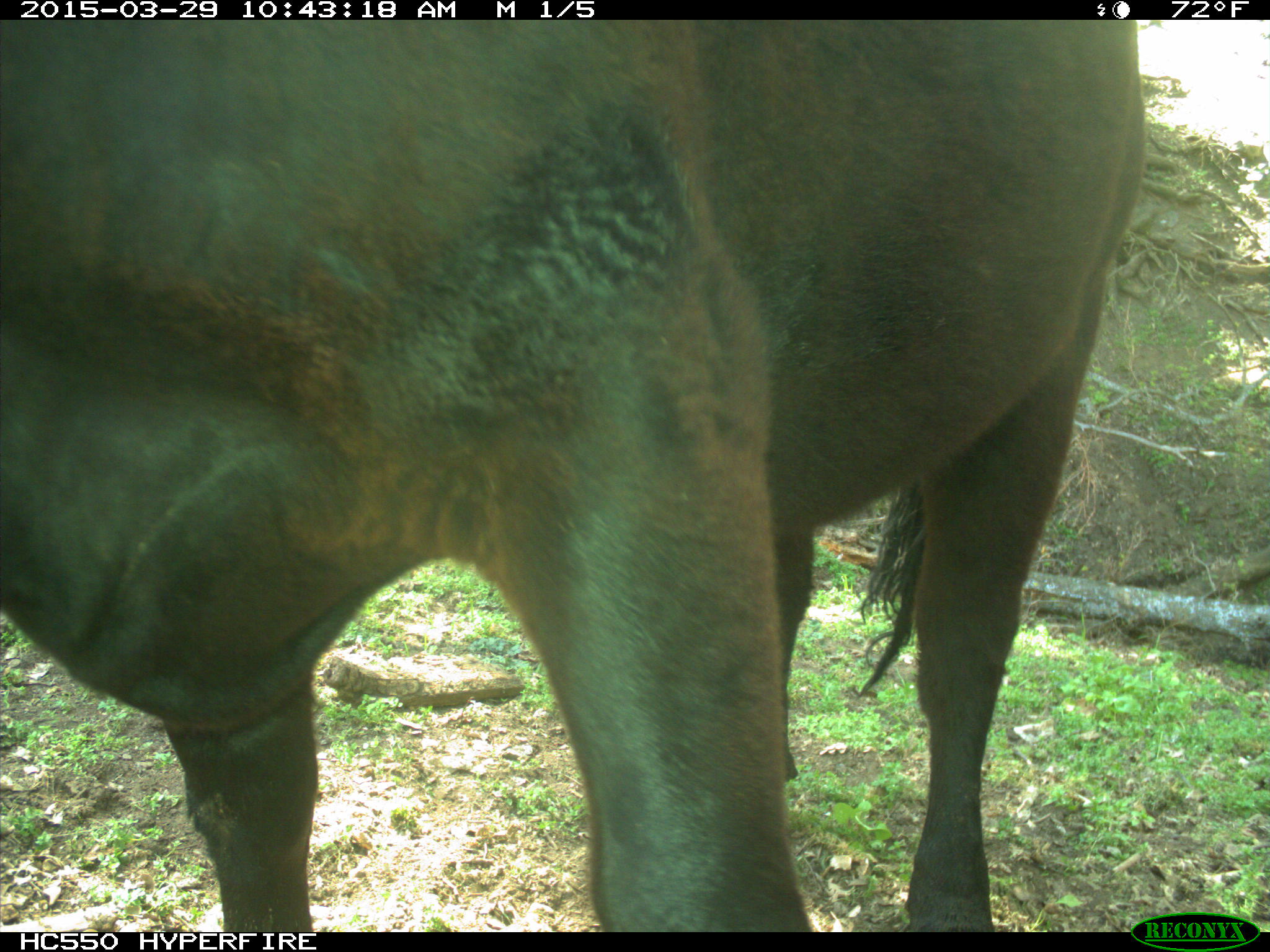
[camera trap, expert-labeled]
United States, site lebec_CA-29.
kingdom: Animalia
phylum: Chordata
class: Mammalia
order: Artiodactyla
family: Bovidae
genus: Bos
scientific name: Bos taurus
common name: domestic cow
Bos taurus (domestic cow).